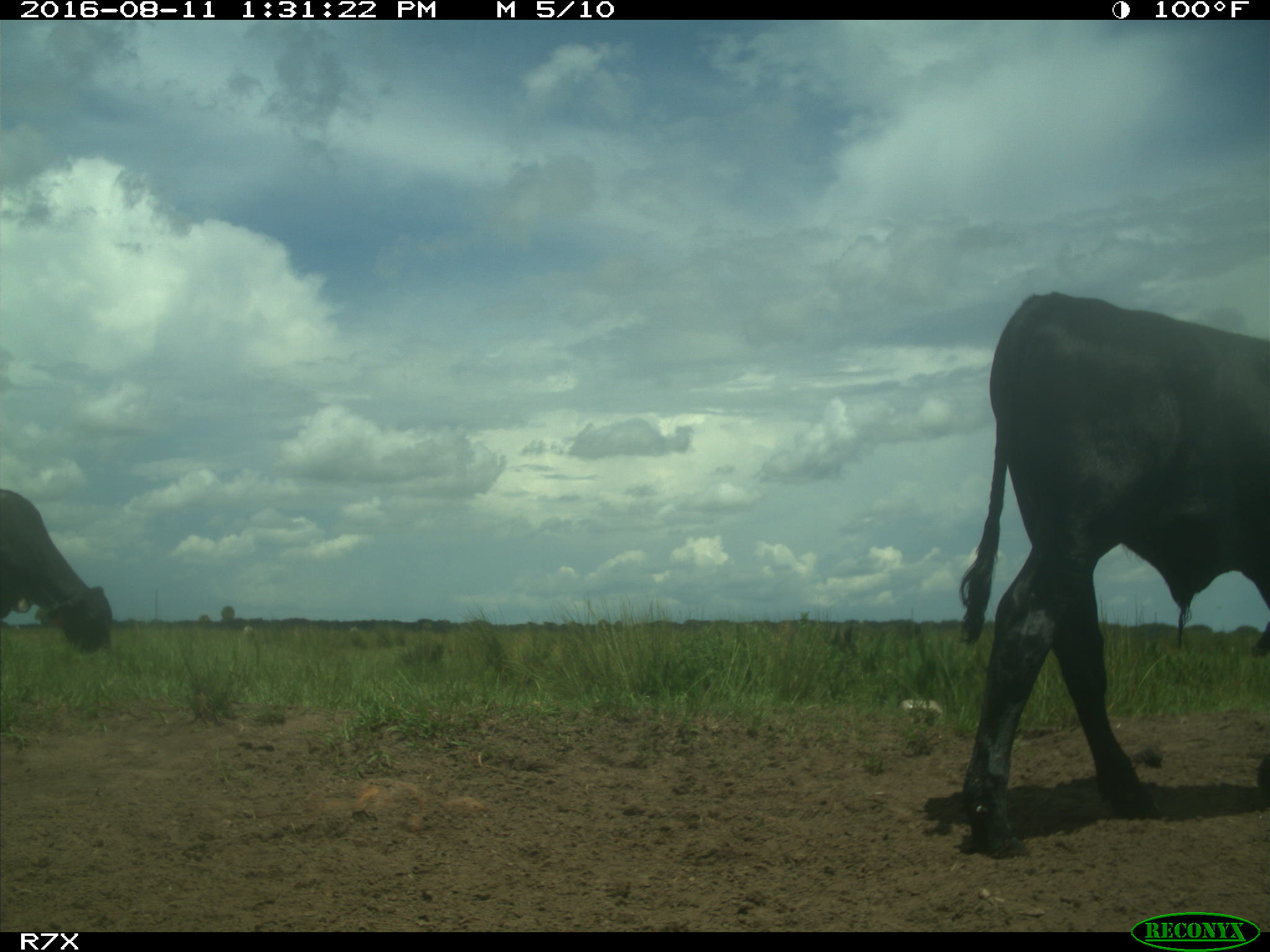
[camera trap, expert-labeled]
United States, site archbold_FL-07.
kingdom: Animalia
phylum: Chordata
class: Mammalia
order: Artiodactyla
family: Bovidae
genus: Bos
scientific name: Bos taurus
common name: domestic cow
Bos taurus (domestic cow).